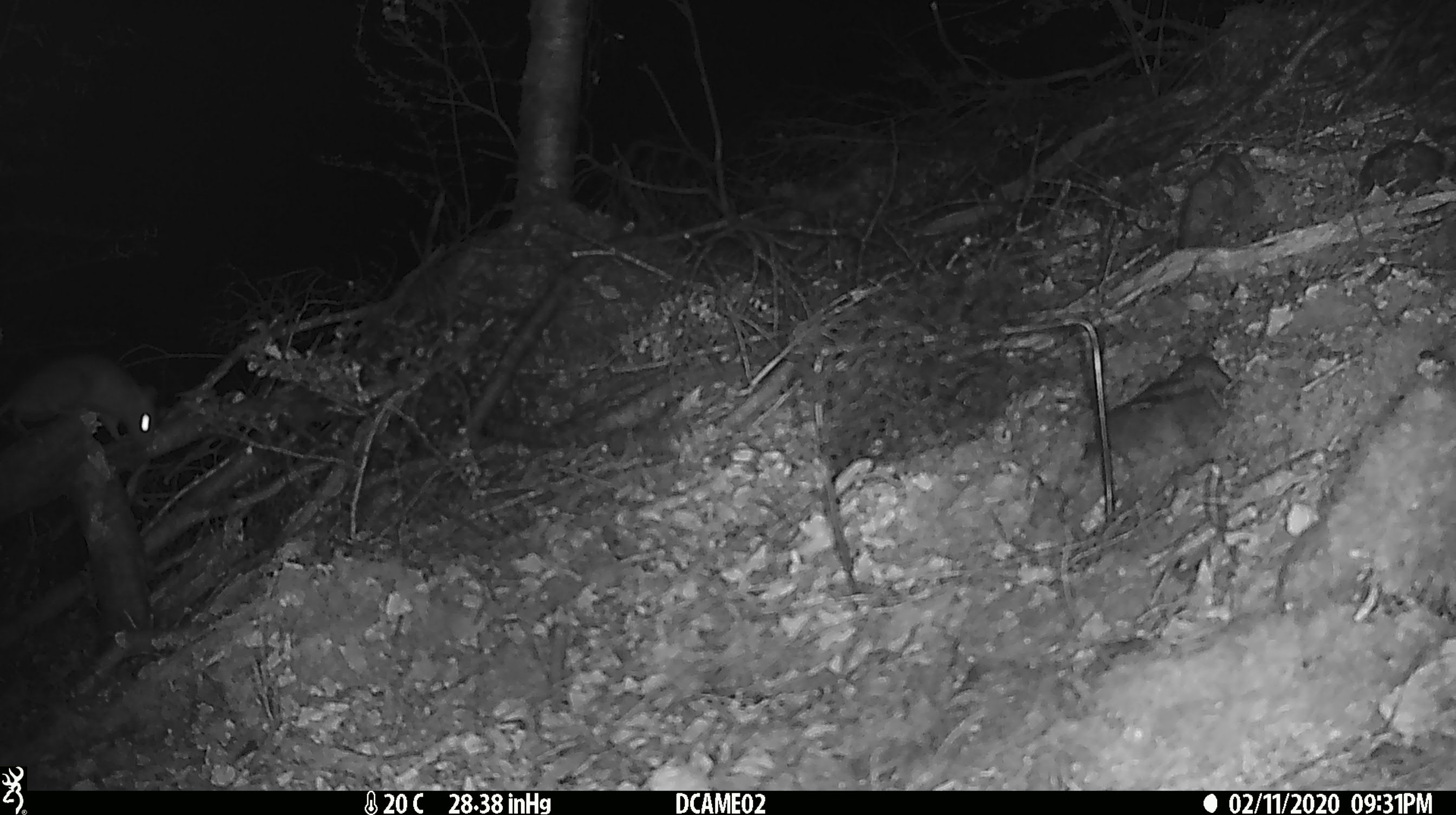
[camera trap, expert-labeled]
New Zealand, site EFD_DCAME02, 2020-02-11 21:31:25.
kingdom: Animalia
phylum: Chordata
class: Mammalia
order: Rodentia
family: Muridae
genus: Rattus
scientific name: Rattus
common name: rat